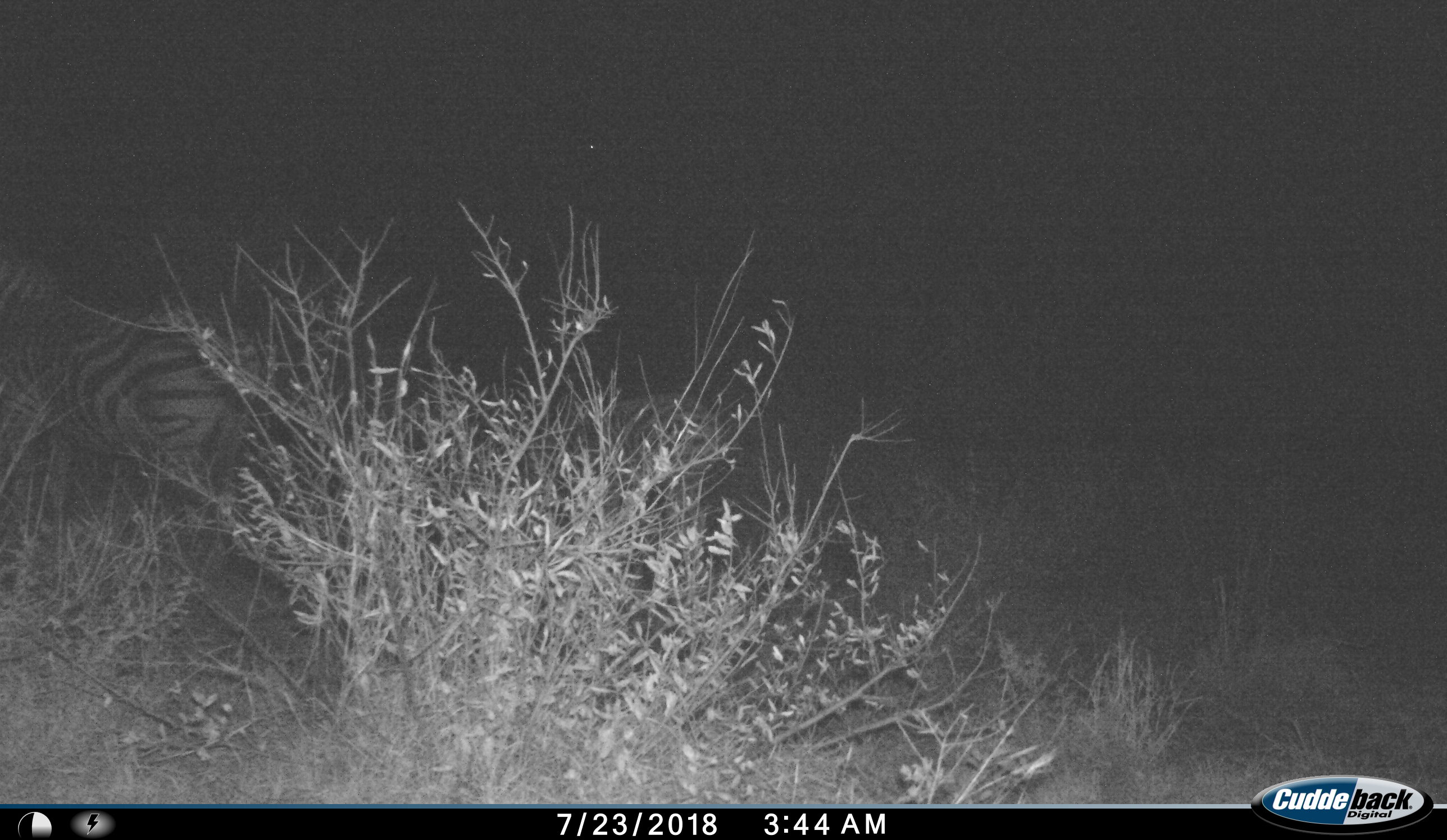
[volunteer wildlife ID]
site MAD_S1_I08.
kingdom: Animalia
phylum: Chordata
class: Mammalia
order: Perissodactyla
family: Equidae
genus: Equus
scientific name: Equus quagga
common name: plains zebra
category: zebraplains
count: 1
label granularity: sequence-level